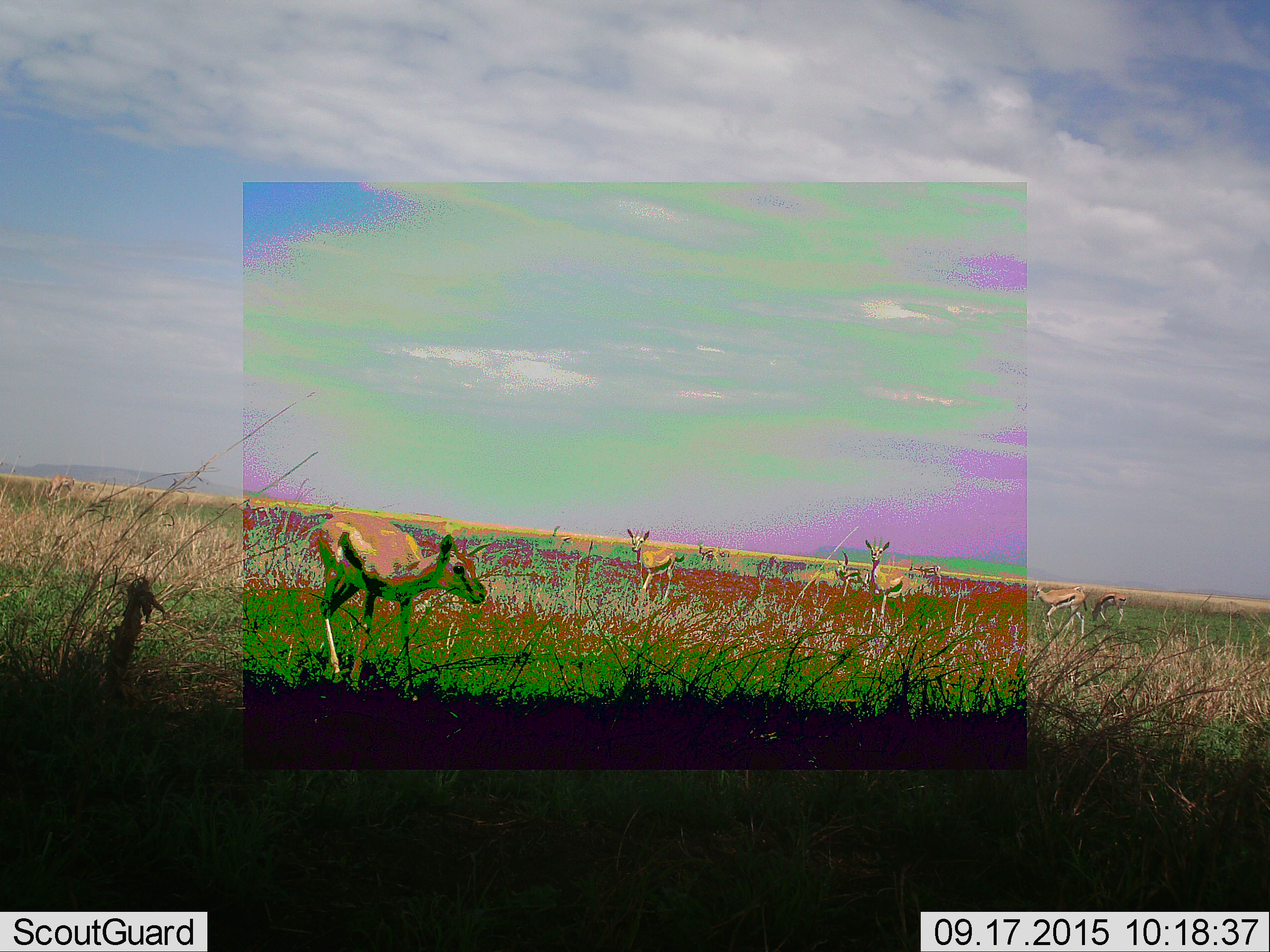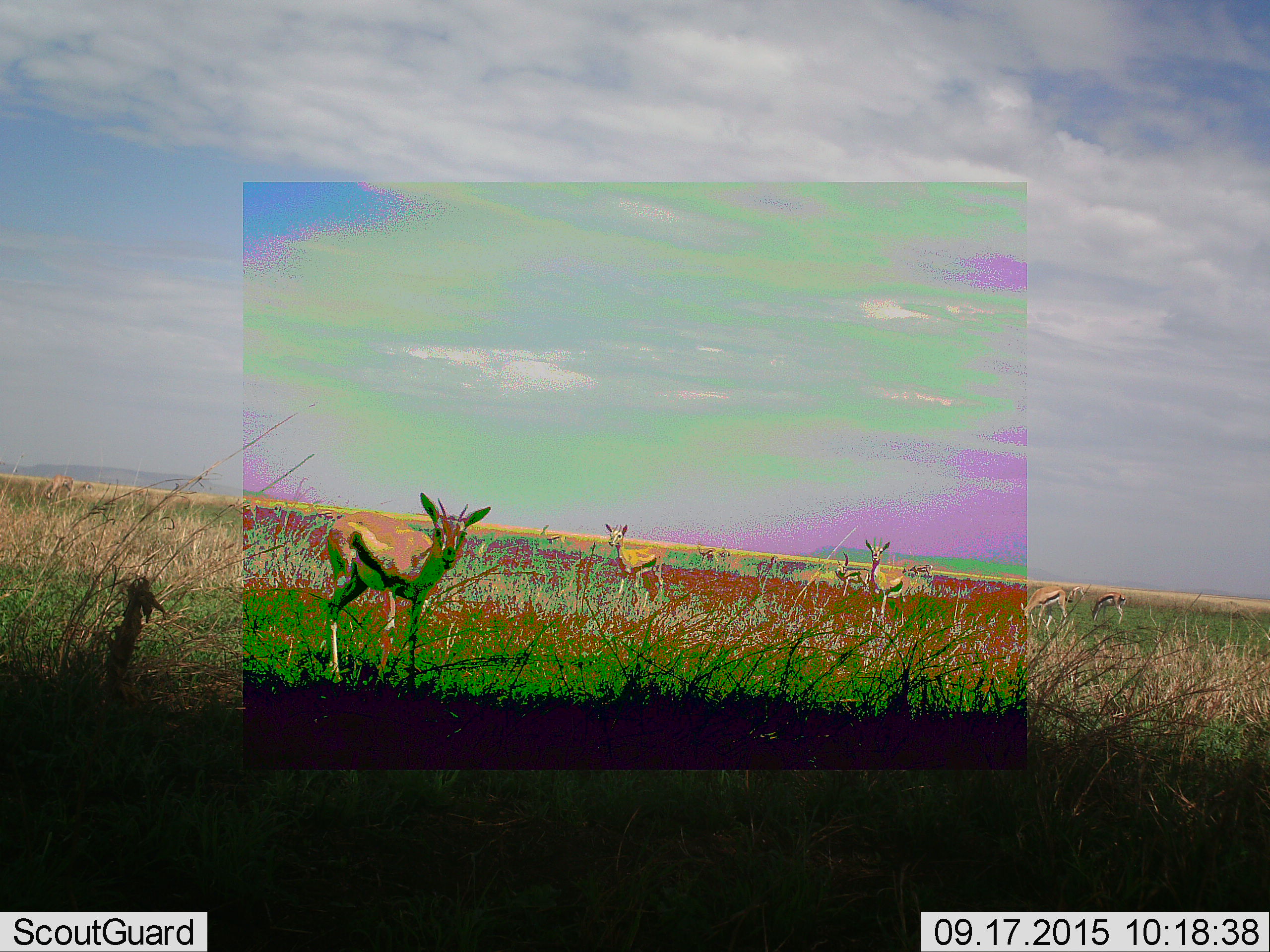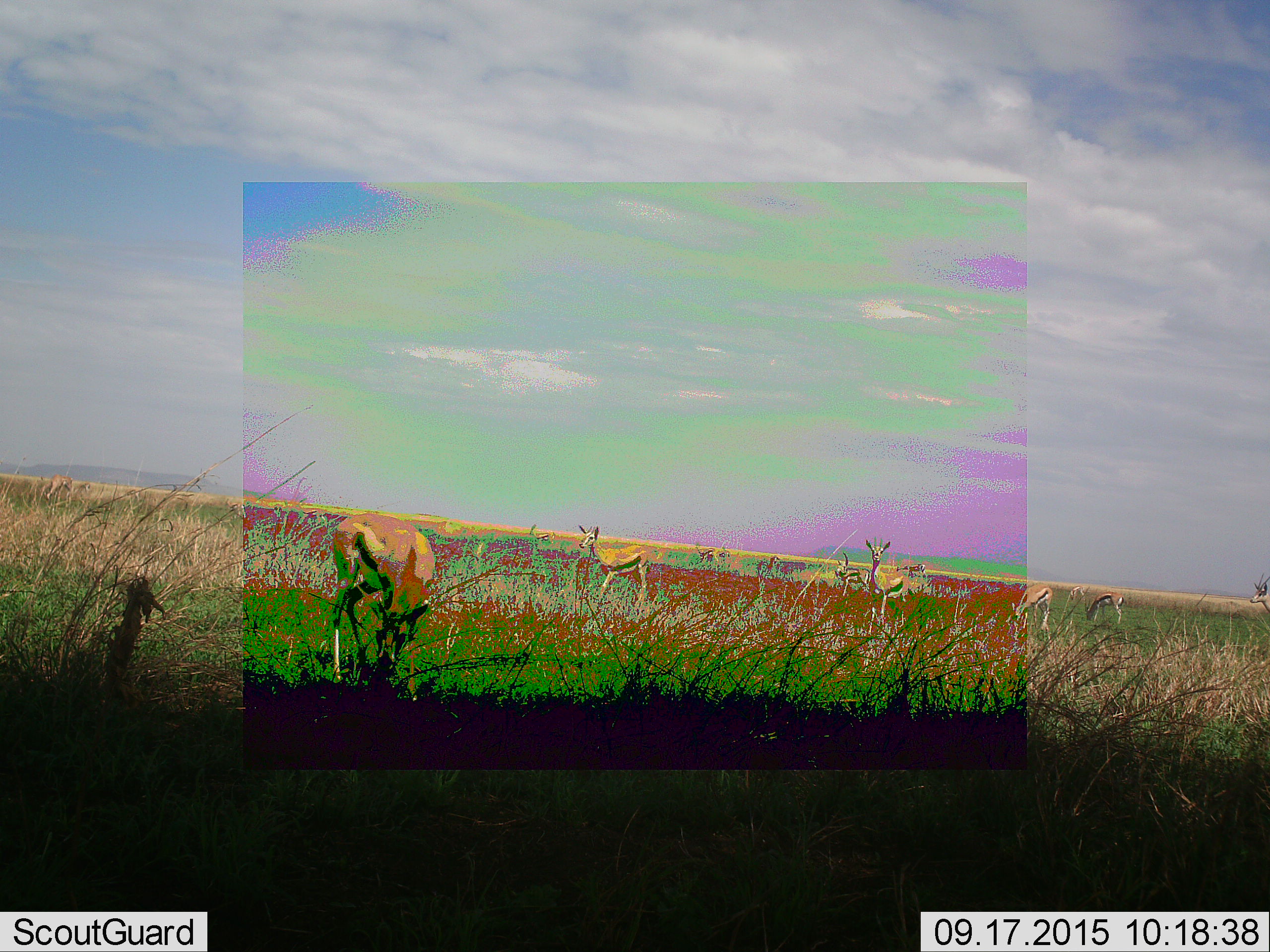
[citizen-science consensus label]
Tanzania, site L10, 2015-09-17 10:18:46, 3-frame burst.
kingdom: Animalia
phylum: Chordata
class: Mammalia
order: Artiodactyla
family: Bovidae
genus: Eudorcas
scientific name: Eudorcas thomsonii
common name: thomson's gazelle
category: gazellethomsons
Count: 10.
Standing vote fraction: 88%.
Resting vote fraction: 0%.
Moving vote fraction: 38%.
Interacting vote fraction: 0%.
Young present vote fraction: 0%.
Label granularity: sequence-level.